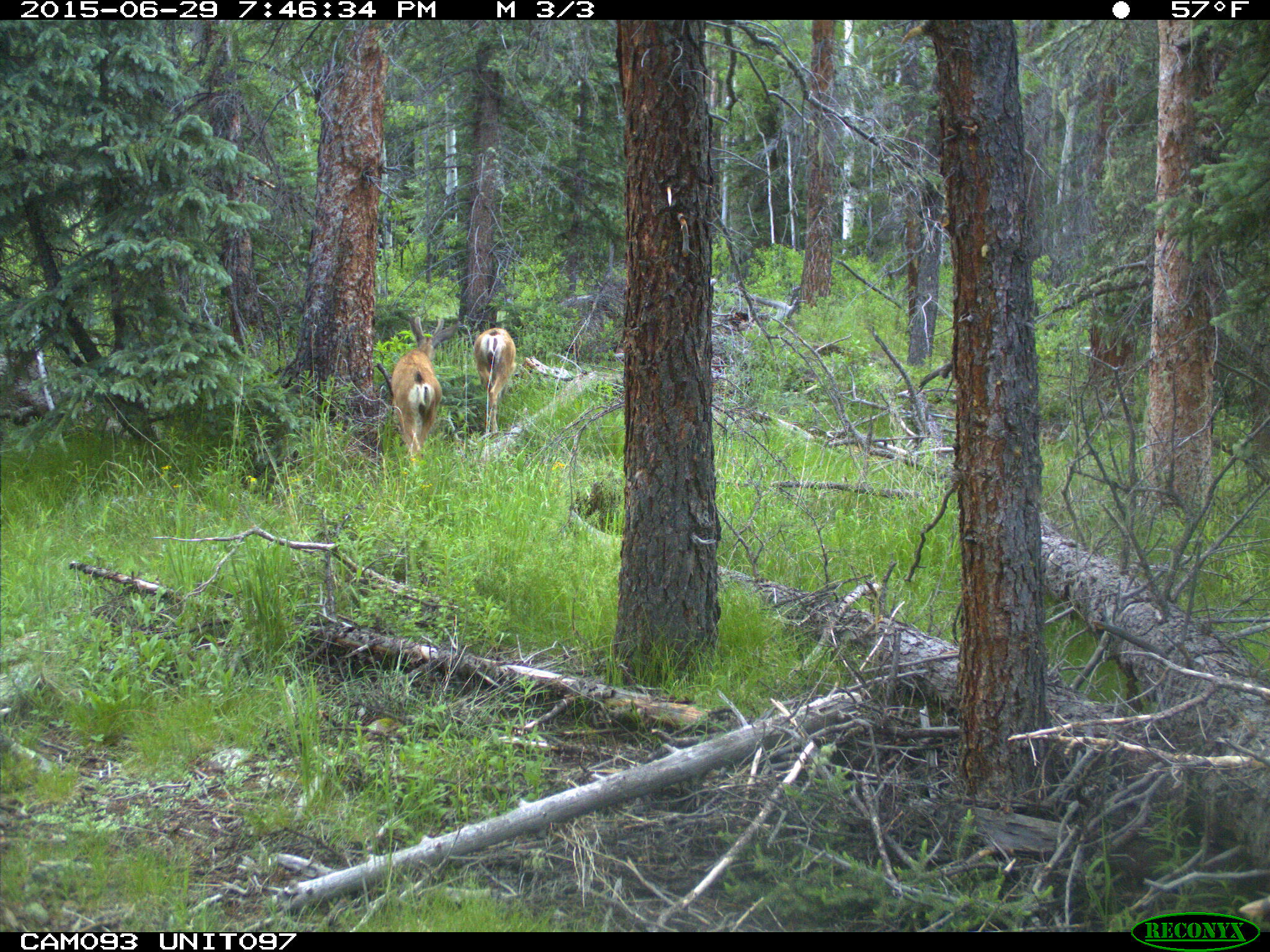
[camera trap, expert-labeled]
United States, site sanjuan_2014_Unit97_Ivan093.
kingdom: Animalia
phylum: Chordata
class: Mammalia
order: Artiodactyla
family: Cervidae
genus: Odocoileus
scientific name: Odocoileus hemionus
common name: mule deer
Odocoileus hemionus (mule deer).